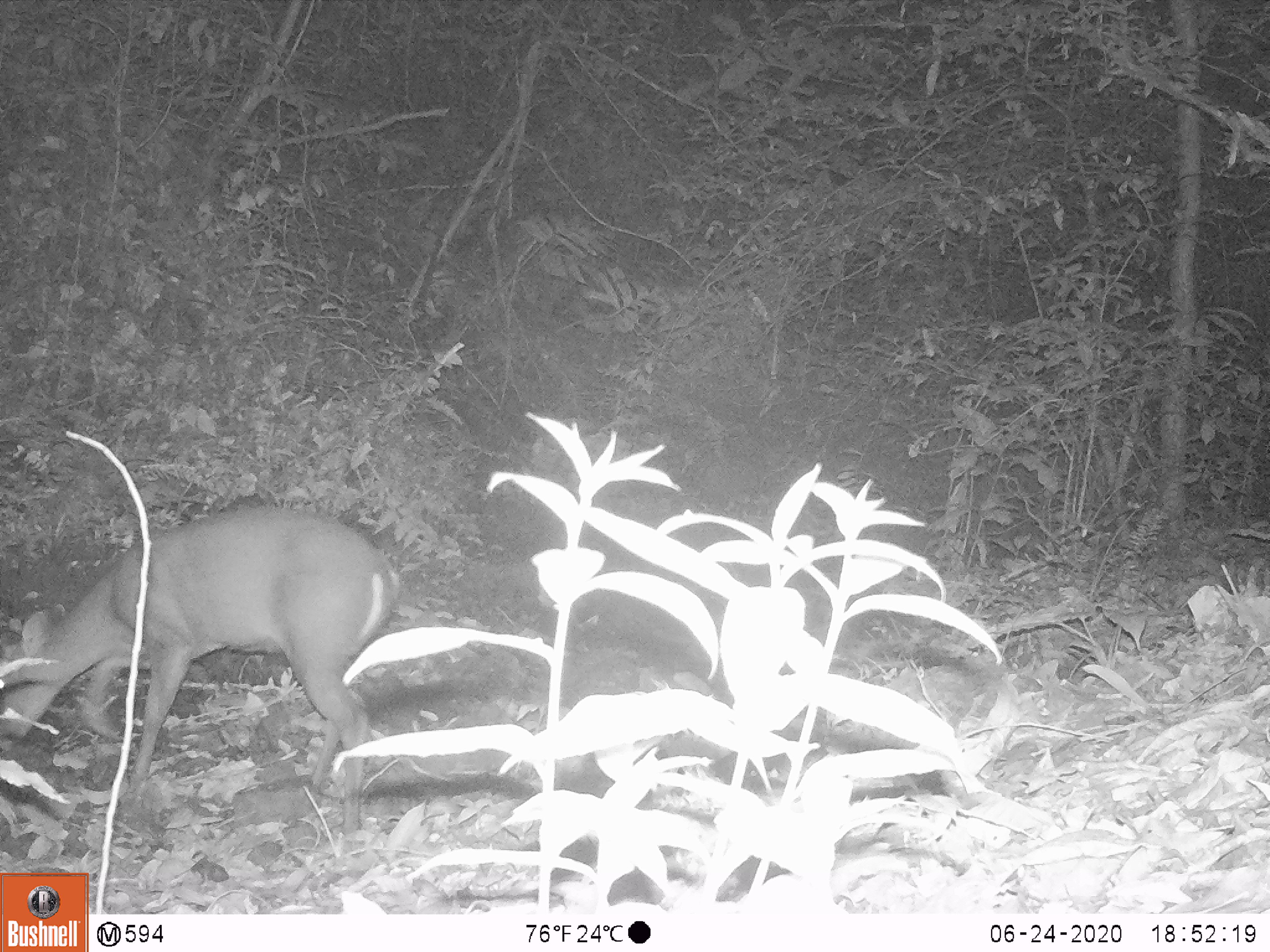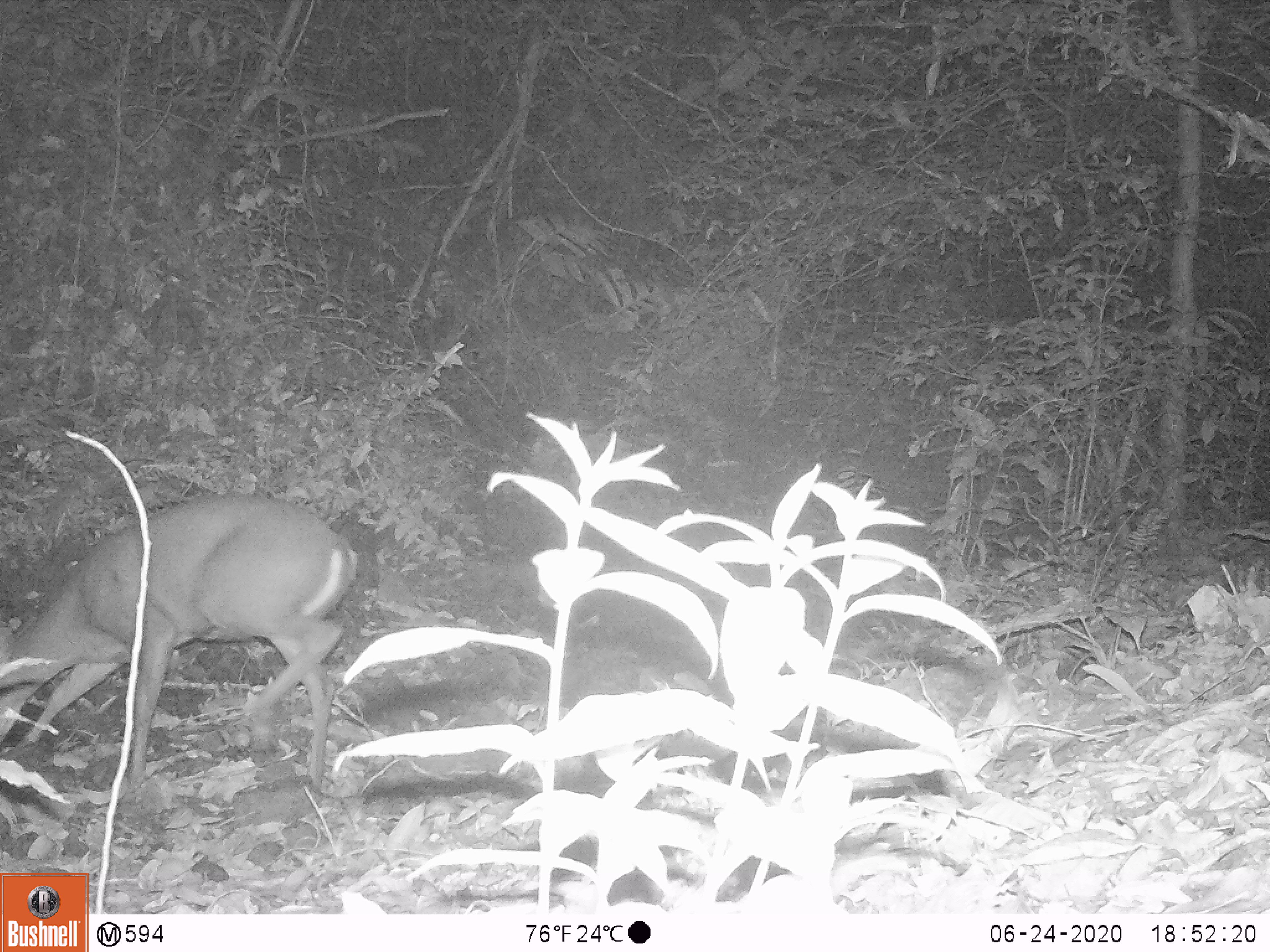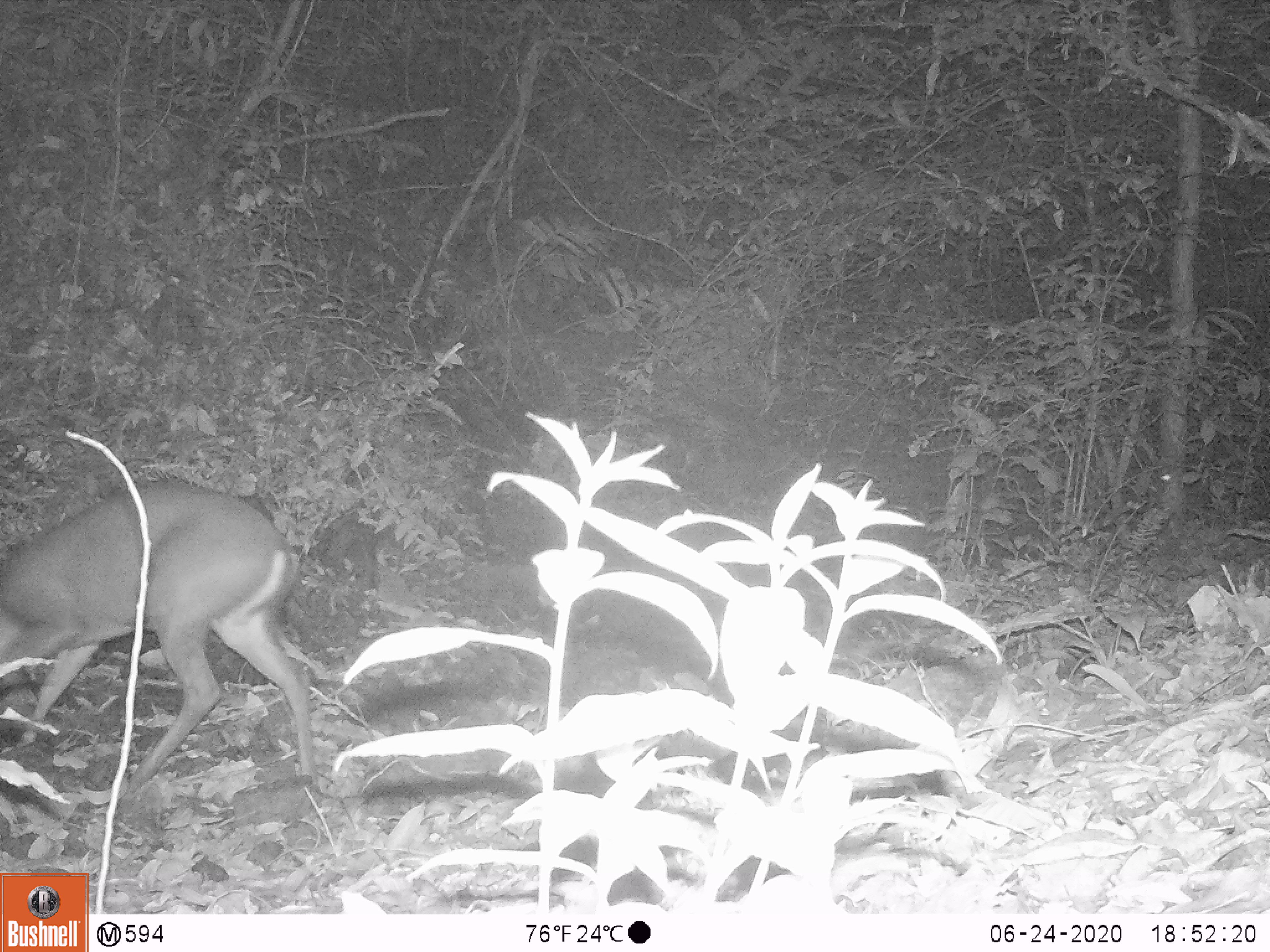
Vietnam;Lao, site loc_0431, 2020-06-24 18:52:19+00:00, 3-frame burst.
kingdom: Animalia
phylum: Chordata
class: Mammalia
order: Artiodactyla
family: Cervidae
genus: Muntiacus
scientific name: Muntiacus rooseveltorum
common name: roosevelt's muntjac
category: roosevelts muntjac group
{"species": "roosevelts muntjac group (roosevelt's muntjac) (Muntiacus rooseveltorum)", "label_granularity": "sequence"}